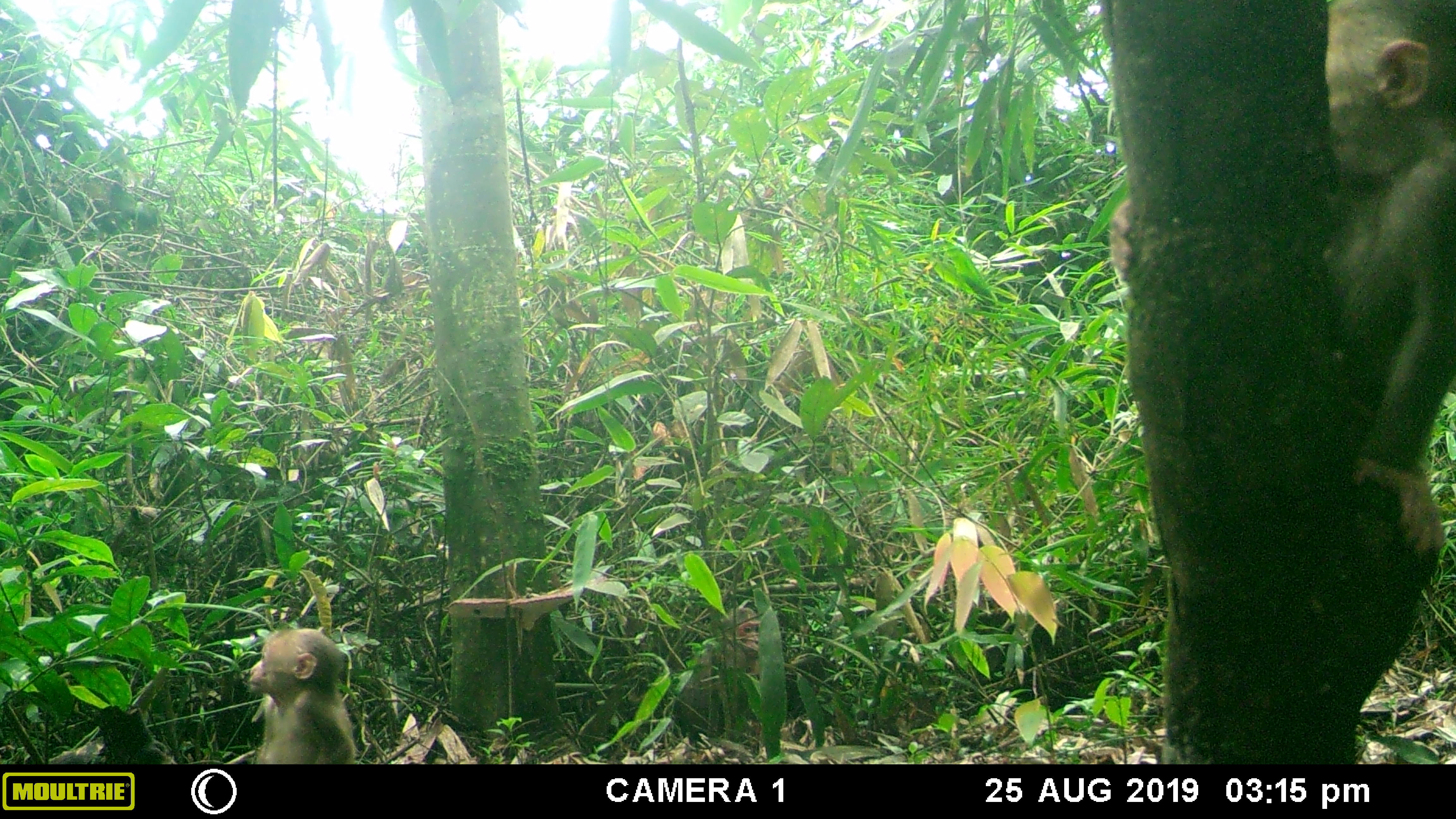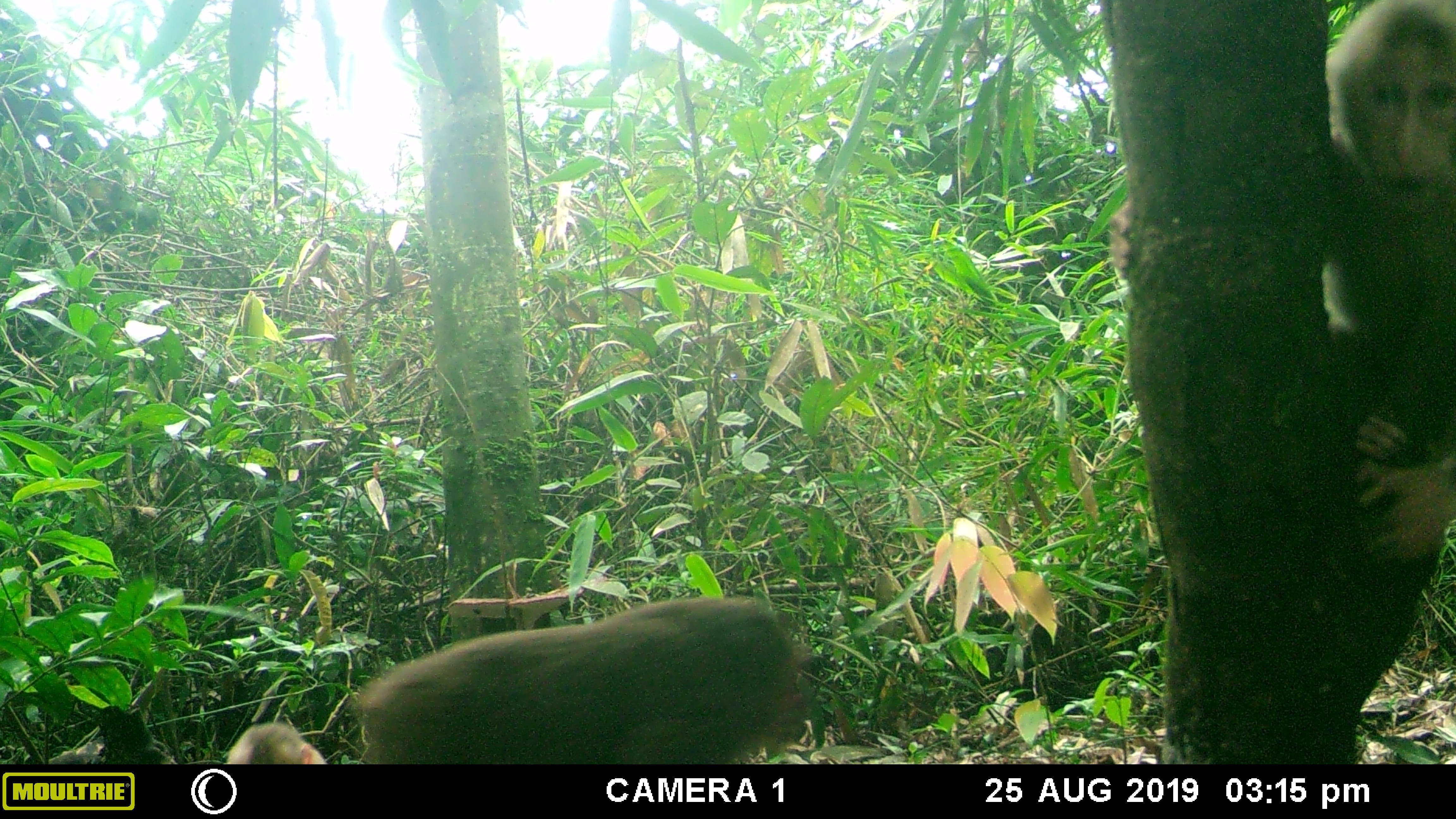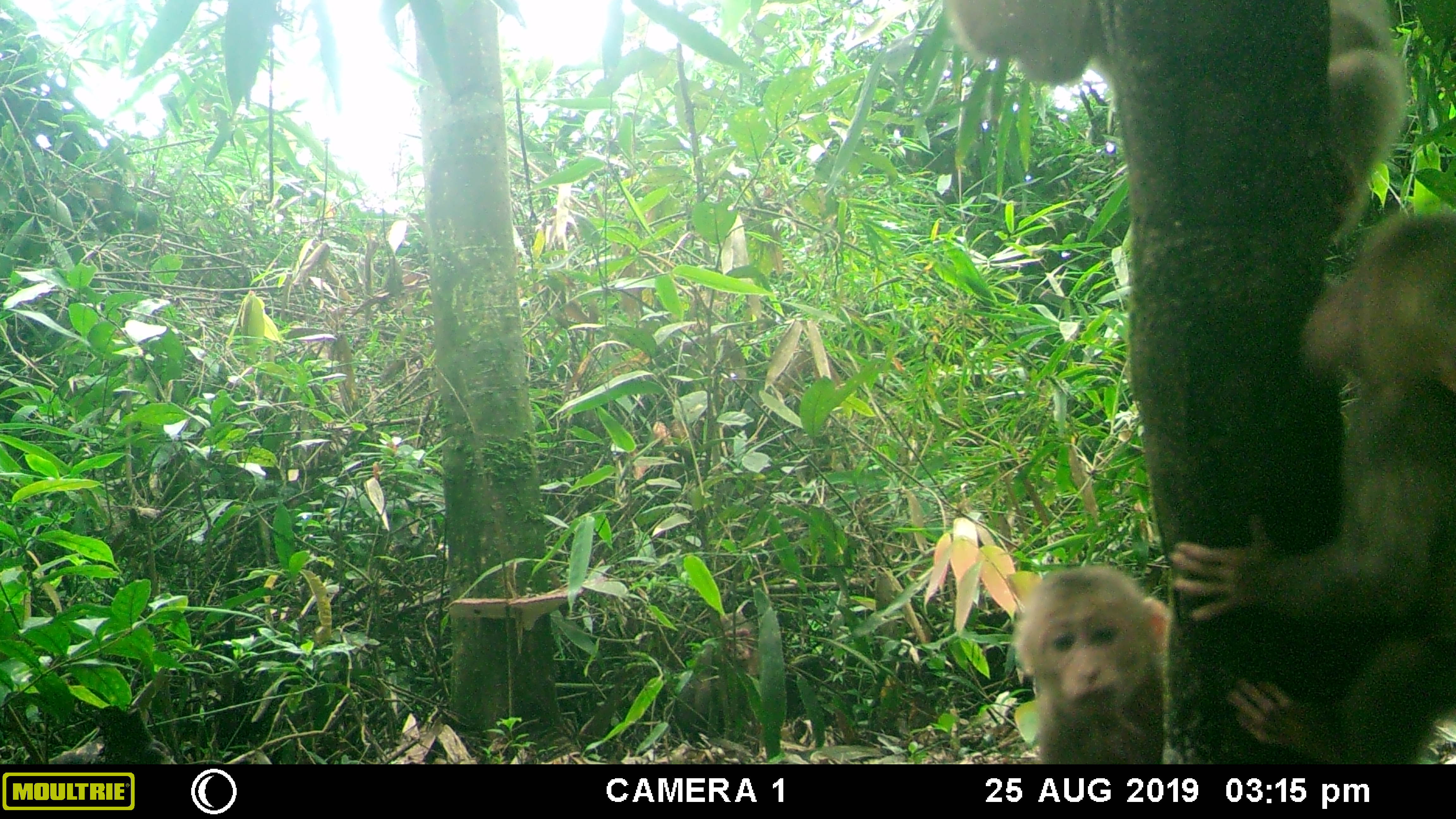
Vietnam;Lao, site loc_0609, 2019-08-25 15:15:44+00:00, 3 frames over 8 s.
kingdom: Animalia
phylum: Chordata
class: Mammalia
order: Primates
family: Cercopithecidae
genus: Macaca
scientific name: Macaca arctoides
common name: stump-tailed macaque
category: stump tailed macaque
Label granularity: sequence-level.